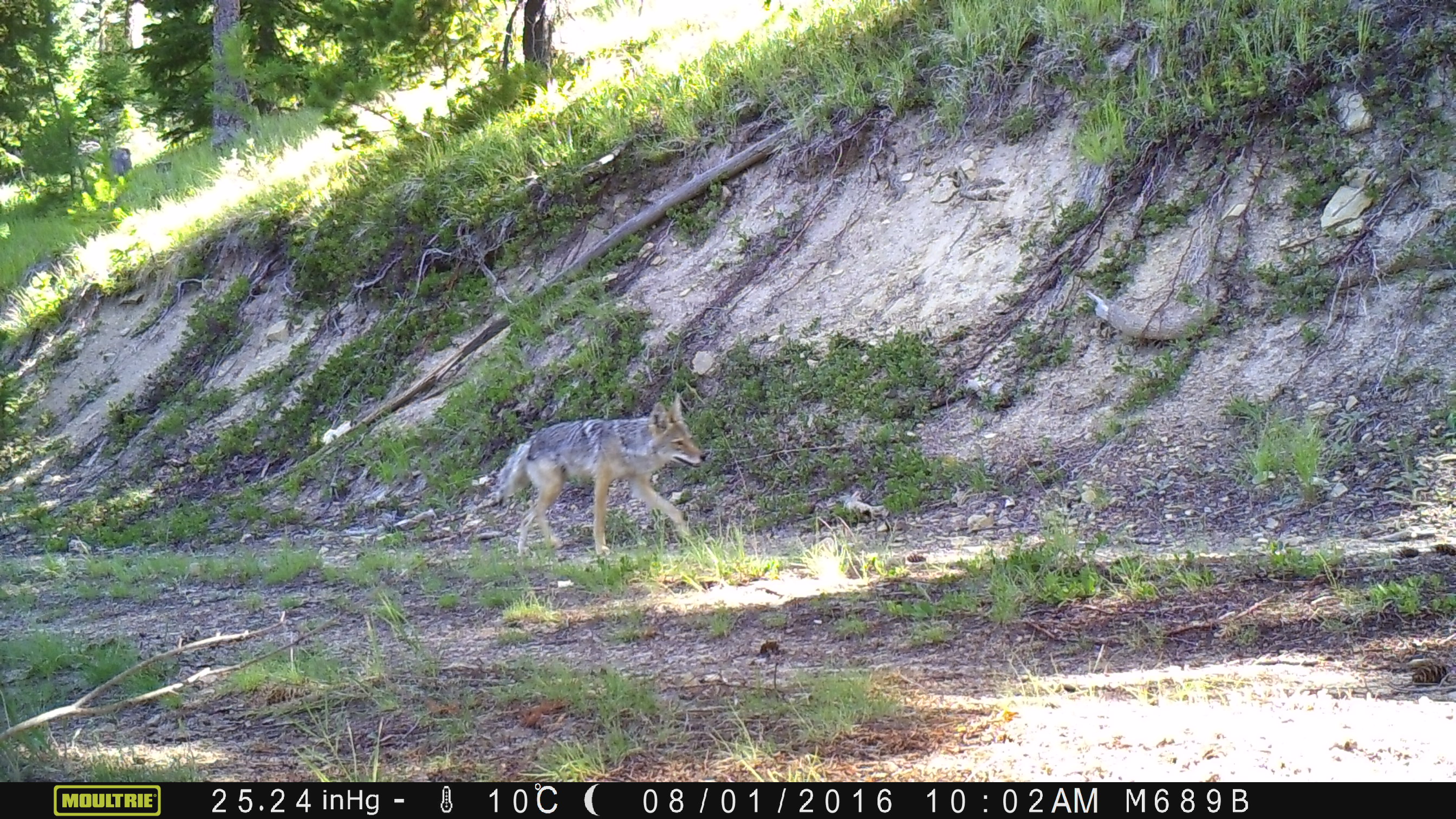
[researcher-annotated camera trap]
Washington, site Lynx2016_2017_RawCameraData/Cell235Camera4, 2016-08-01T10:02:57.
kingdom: Animalia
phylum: Chordata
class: Mammalia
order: Carnivora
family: Canidae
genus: Canis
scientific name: Canis latrans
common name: coyote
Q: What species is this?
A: Canis latrans (coyote).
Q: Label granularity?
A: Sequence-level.